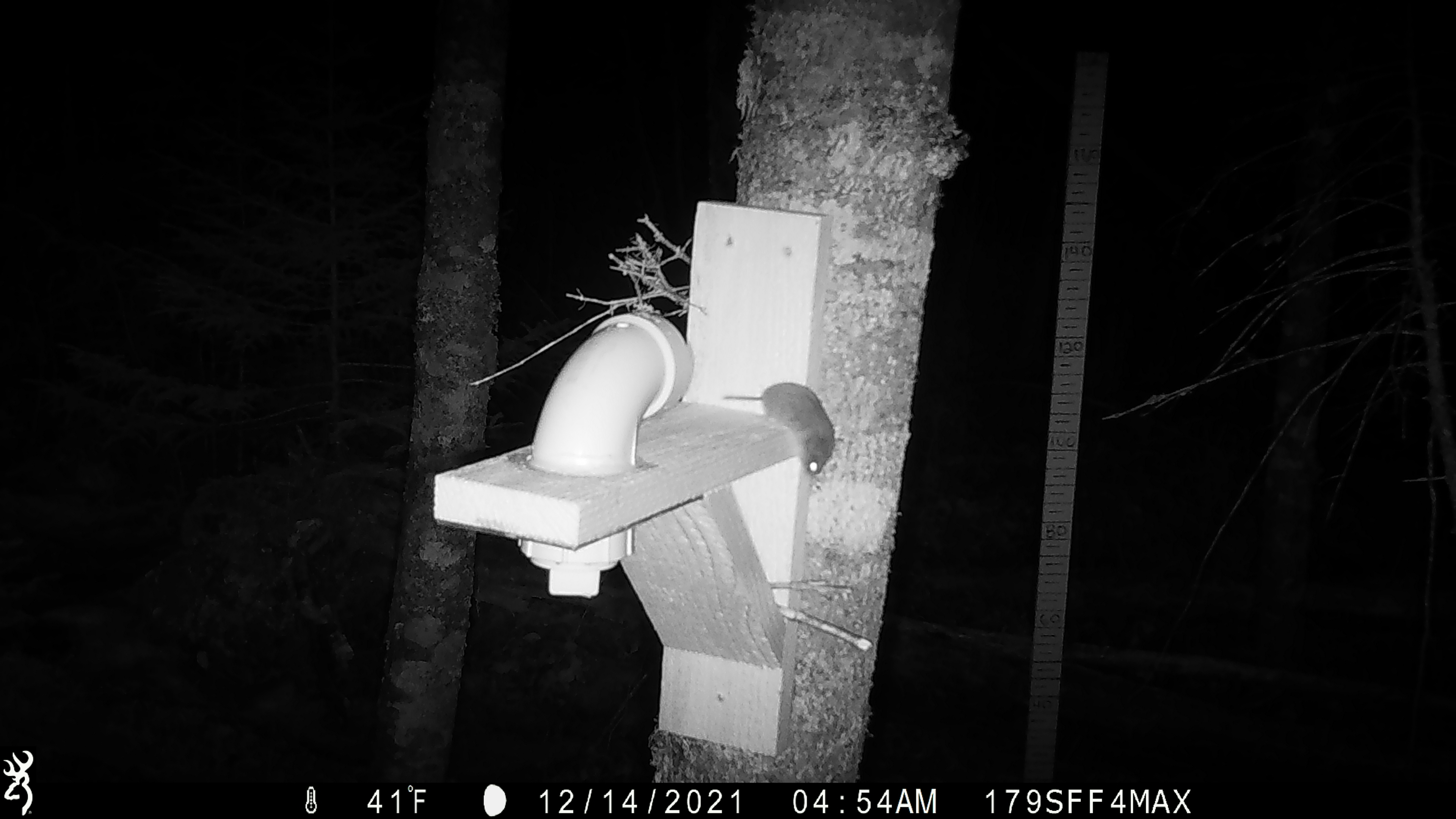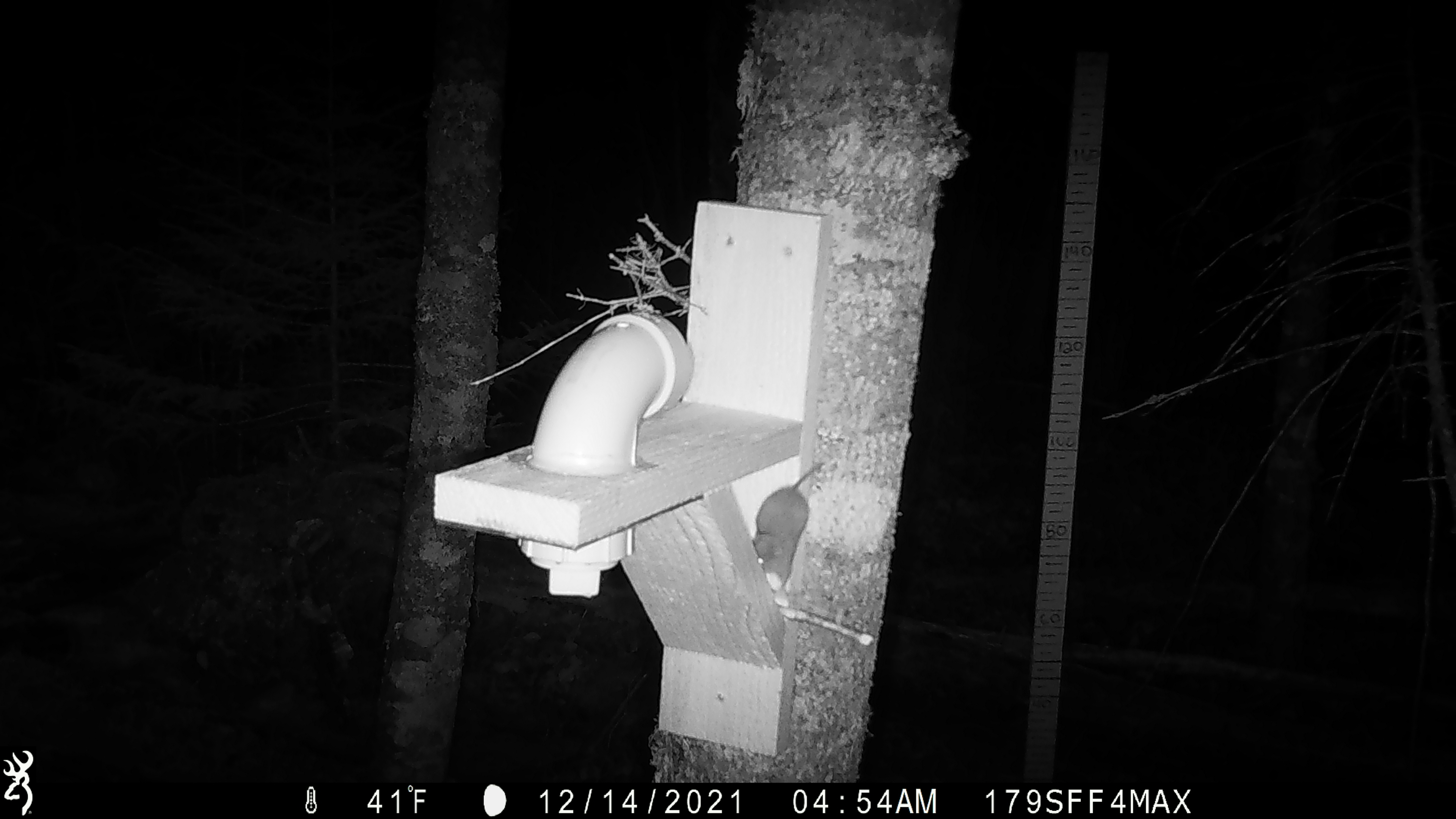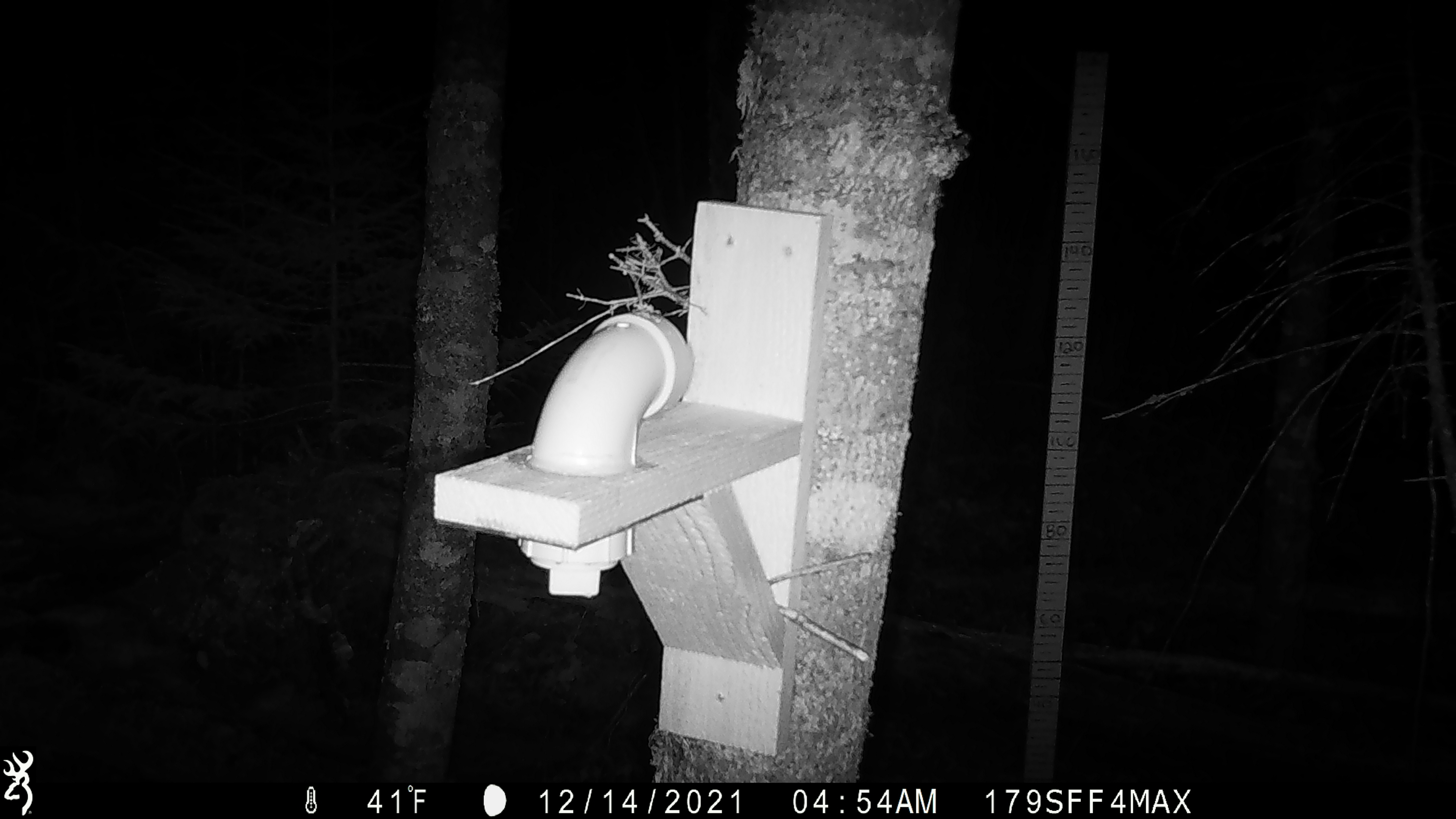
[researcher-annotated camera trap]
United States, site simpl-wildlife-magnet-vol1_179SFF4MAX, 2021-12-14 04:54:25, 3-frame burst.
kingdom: Animalia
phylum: Chordata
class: Mammalia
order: Rodentia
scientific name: Rodentia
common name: mouse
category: mouse sp.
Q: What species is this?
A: Mouse sp. (mouse) (Rodentia).